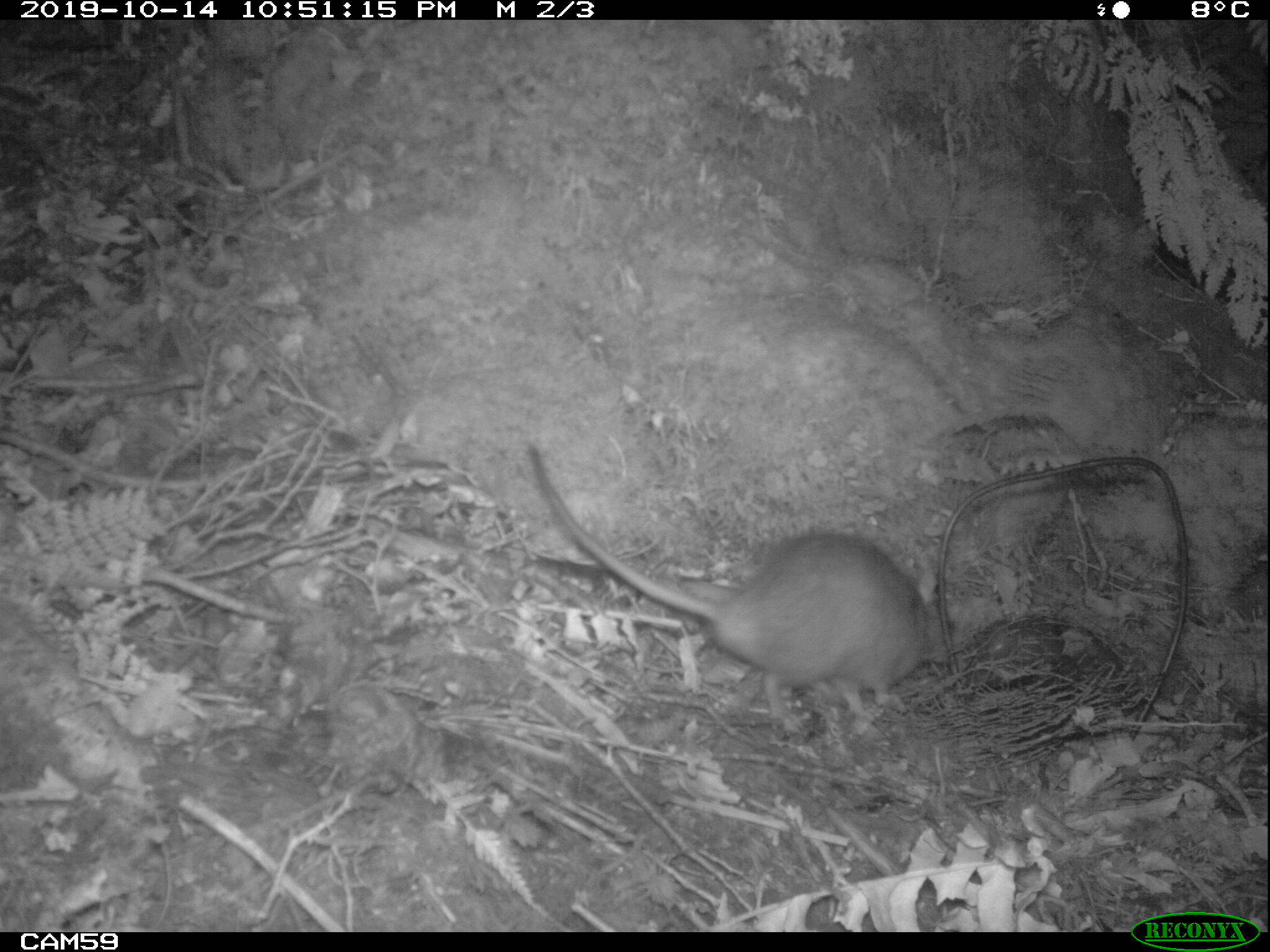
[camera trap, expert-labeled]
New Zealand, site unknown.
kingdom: Animalia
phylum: Chordata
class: Mammalia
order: Rodentia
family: Muridae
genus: Rattus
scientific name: Rattus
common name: rat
Rat (Rattus).